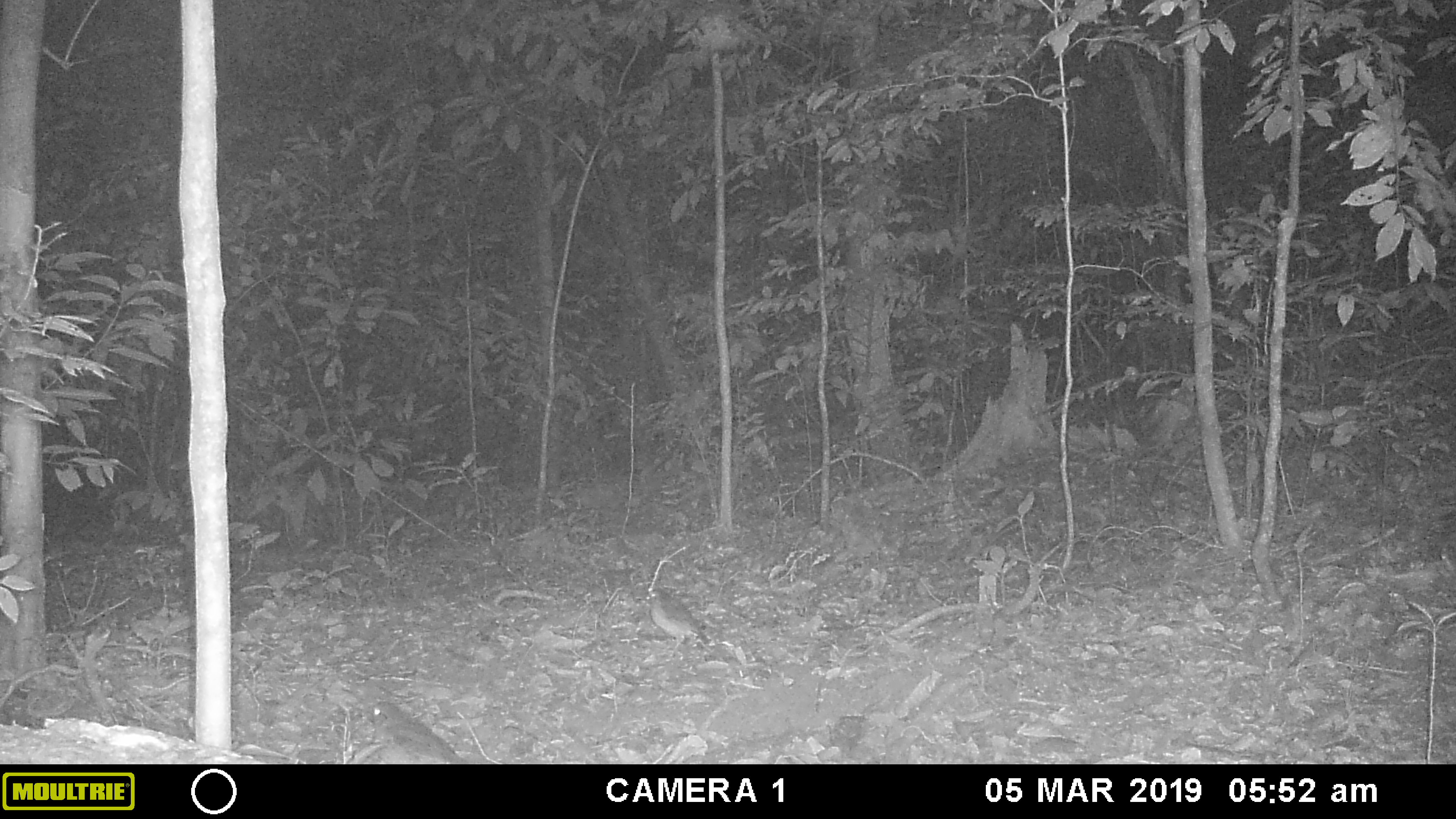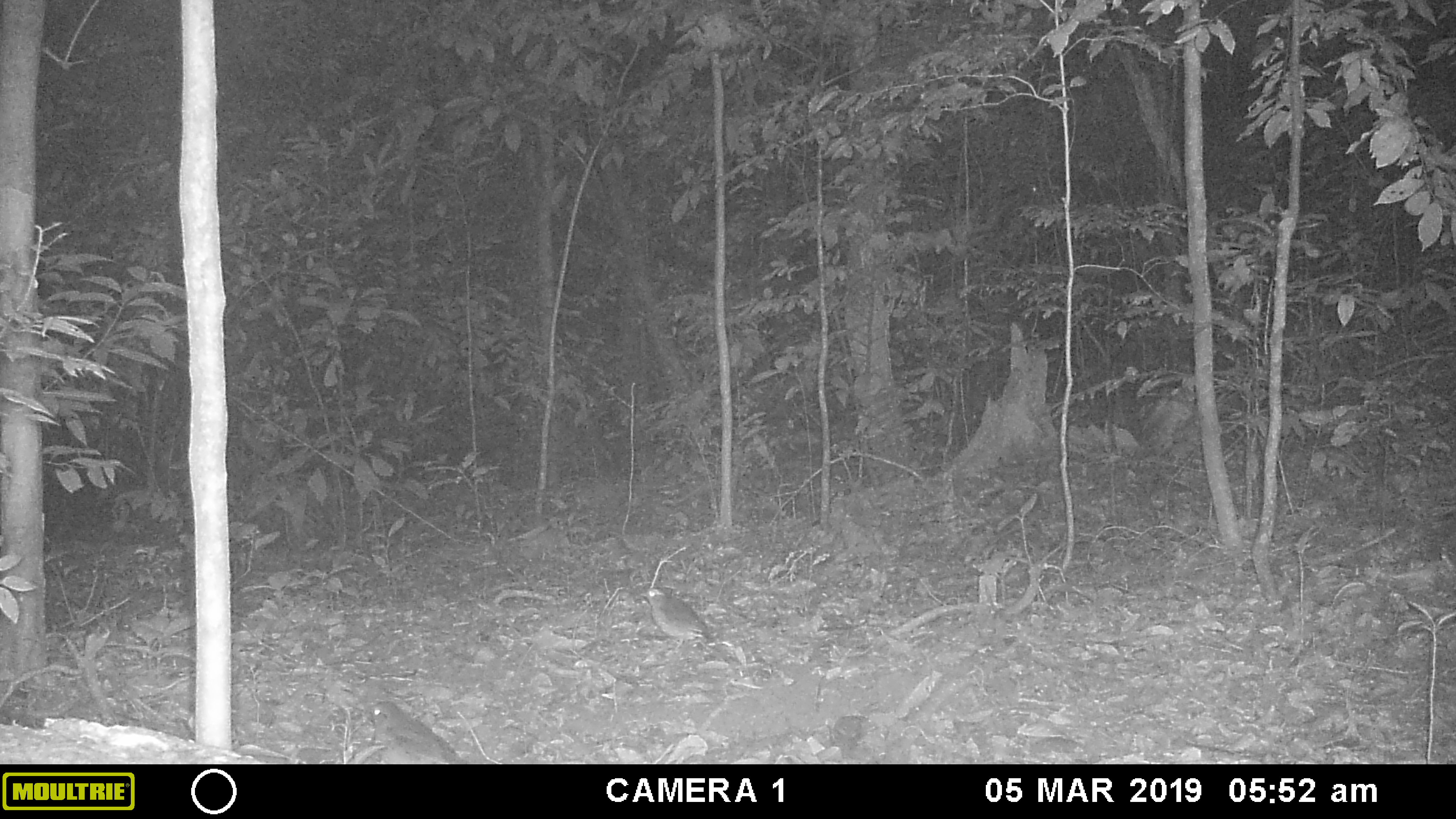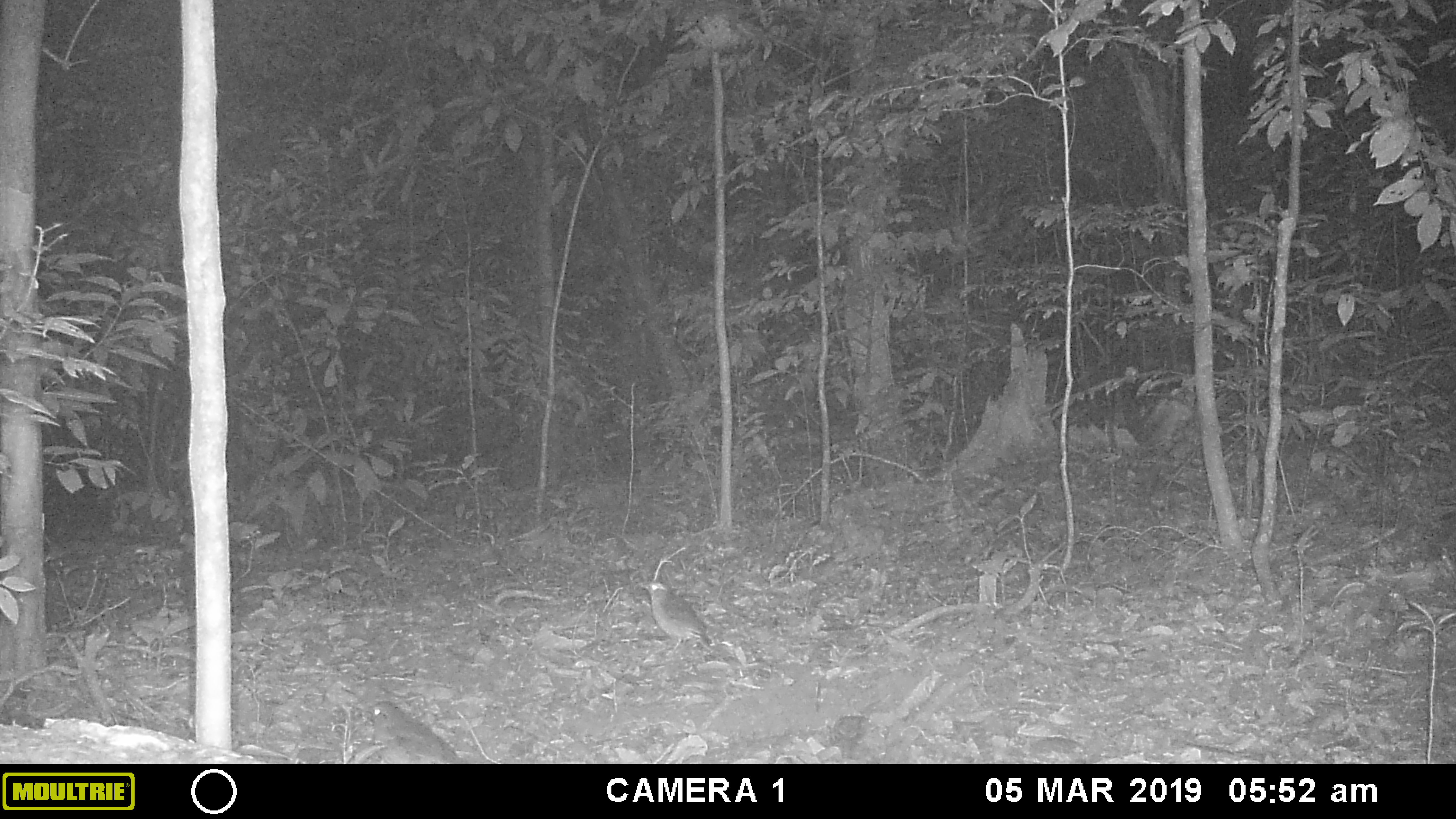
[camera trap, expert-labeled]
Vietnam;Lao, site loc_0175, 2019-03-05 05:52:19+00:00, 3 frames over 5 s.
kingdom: Animalia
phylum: Chordata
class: Aves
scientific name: Aves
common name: bird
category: unidentified bird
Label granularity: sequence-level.